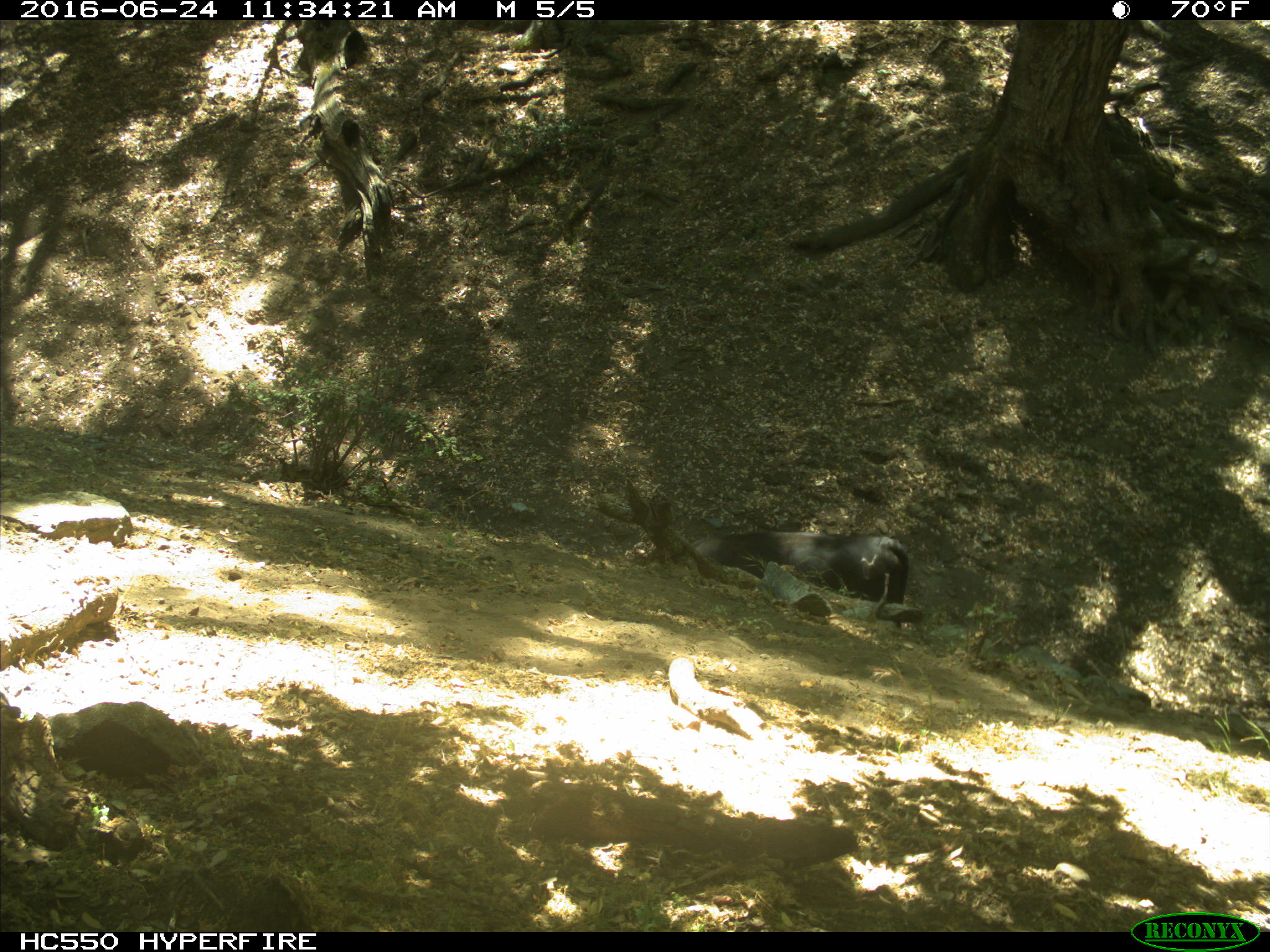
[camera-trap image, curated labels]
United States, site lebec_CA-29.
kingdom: Animalia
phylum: Chordata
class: Mammalia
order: Artiodactyla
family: Bovidae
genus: Bos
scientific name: Bos taurus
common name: domestic cow